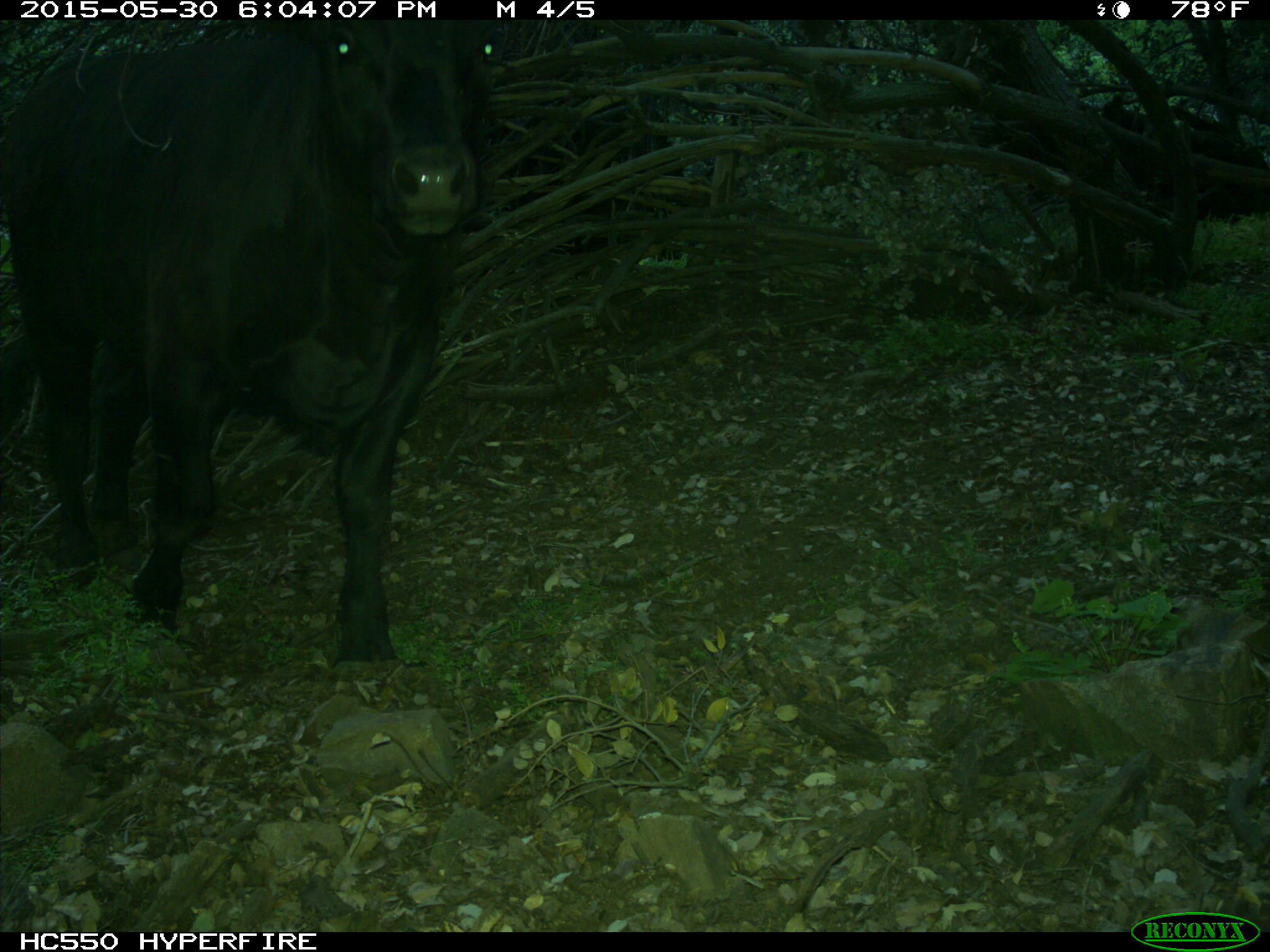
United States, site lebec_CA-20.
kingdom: Animalia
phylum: Chordata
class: Mammalia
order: Artiodactyla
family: Bovidae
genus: Bos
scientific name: Bos taurus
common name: domestic cow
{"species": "Bos taurus (domestic cow)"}